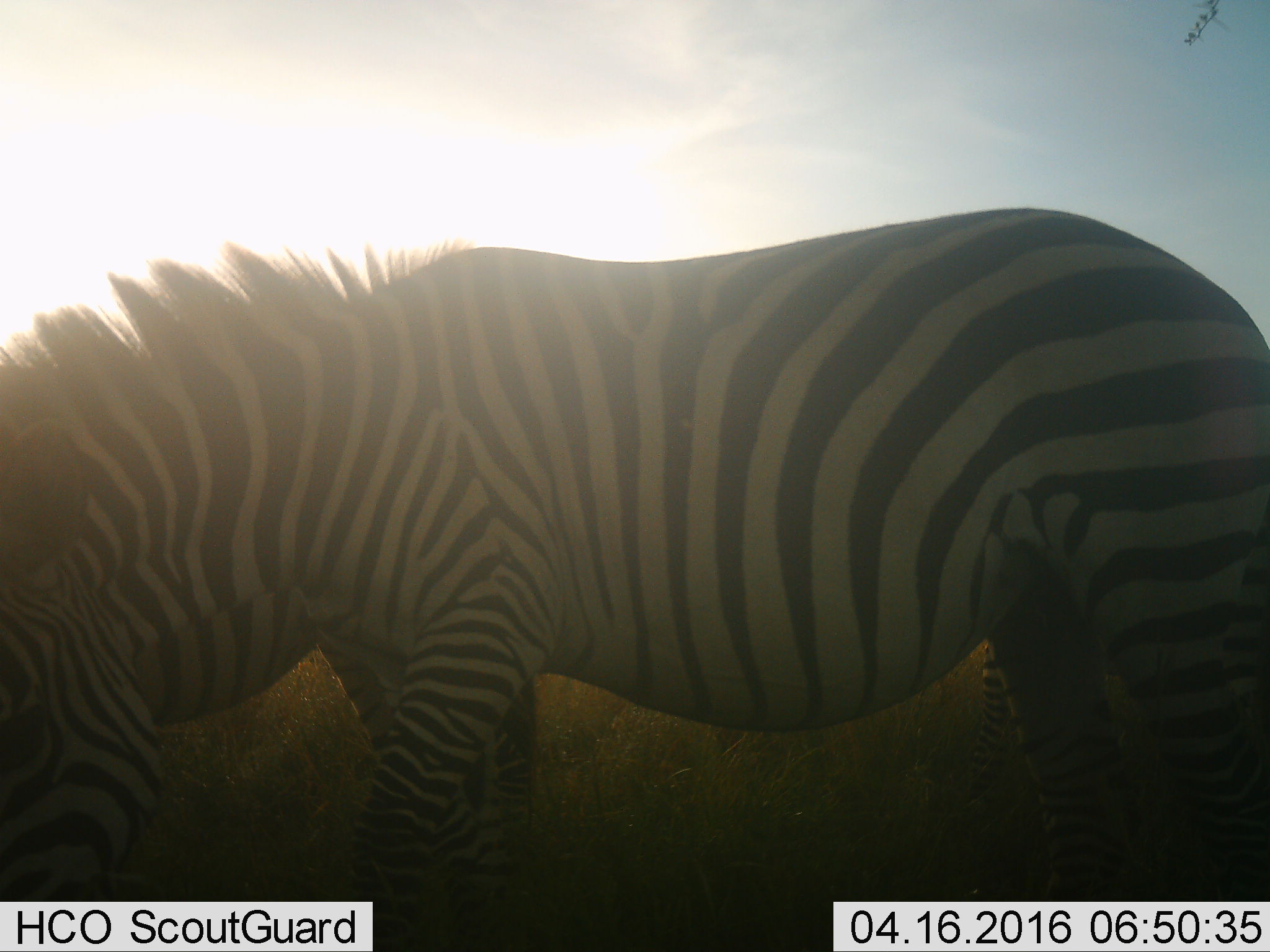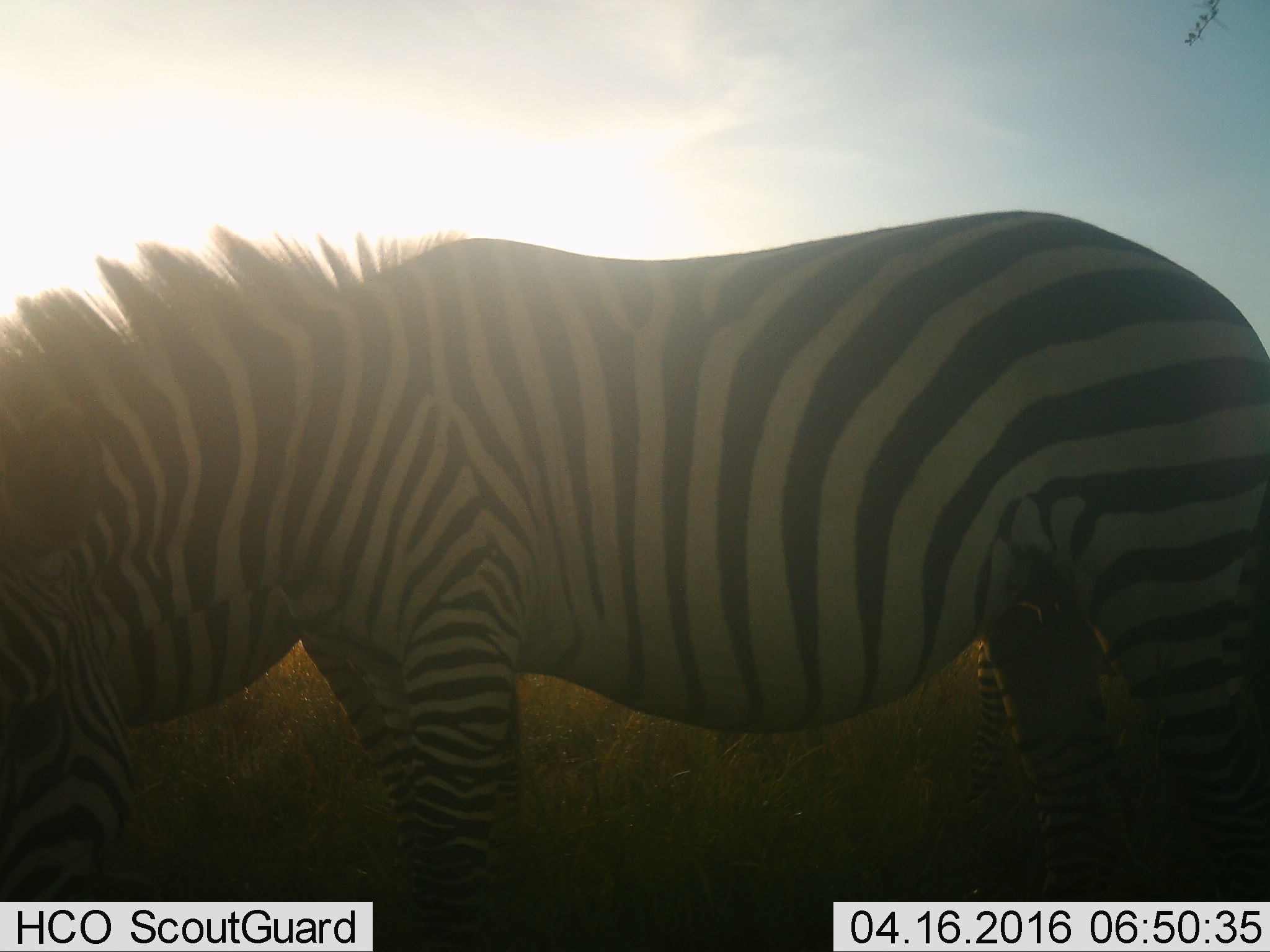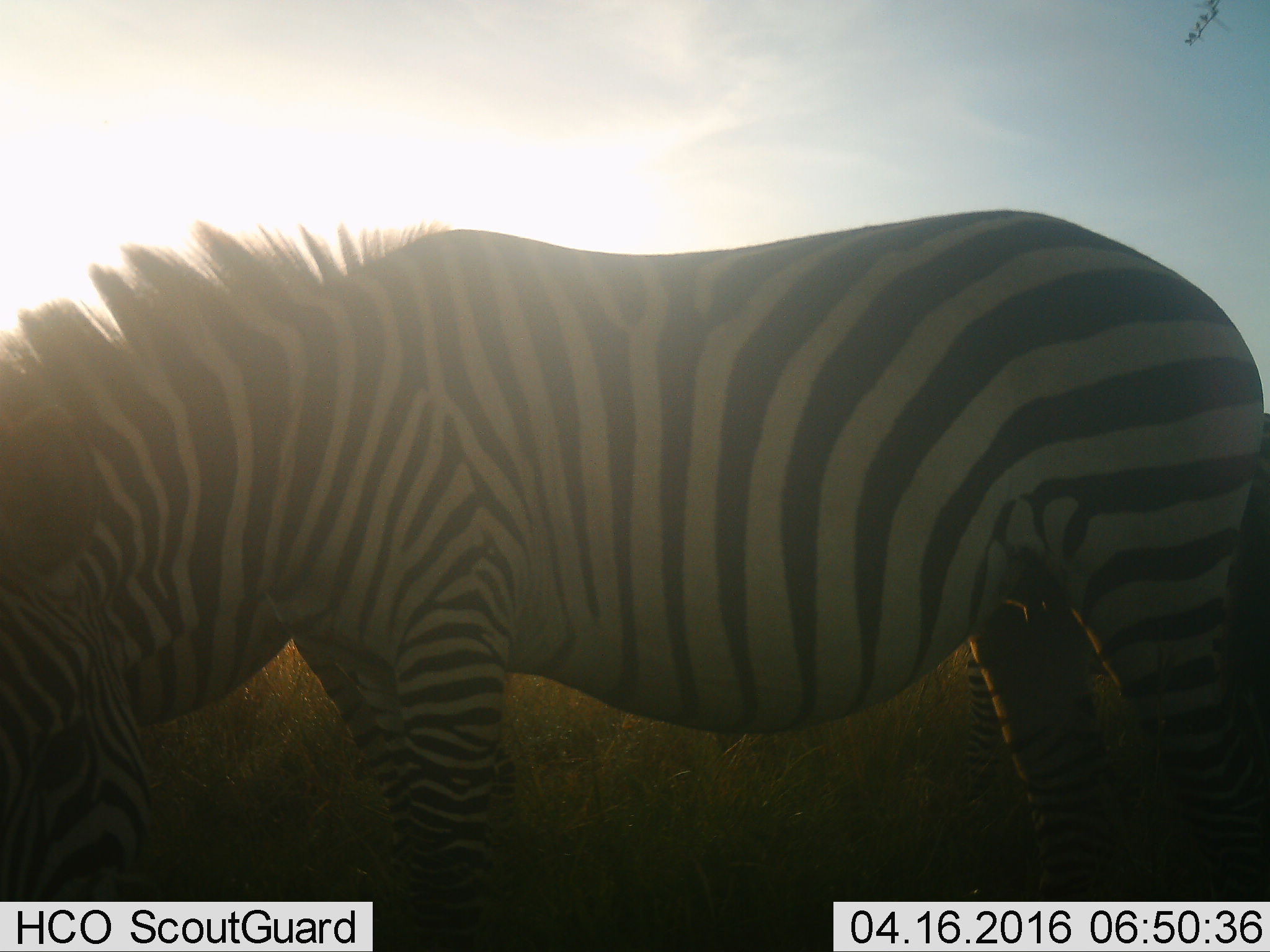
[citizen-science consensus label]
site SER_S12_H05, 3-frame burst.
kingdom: Animalia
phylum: Chordata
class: Mammalia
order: Perissodactyla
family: Equidae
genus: Equus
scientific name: Equus quagga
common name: plains zebra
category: zebraplains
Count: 1.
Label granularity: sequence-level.